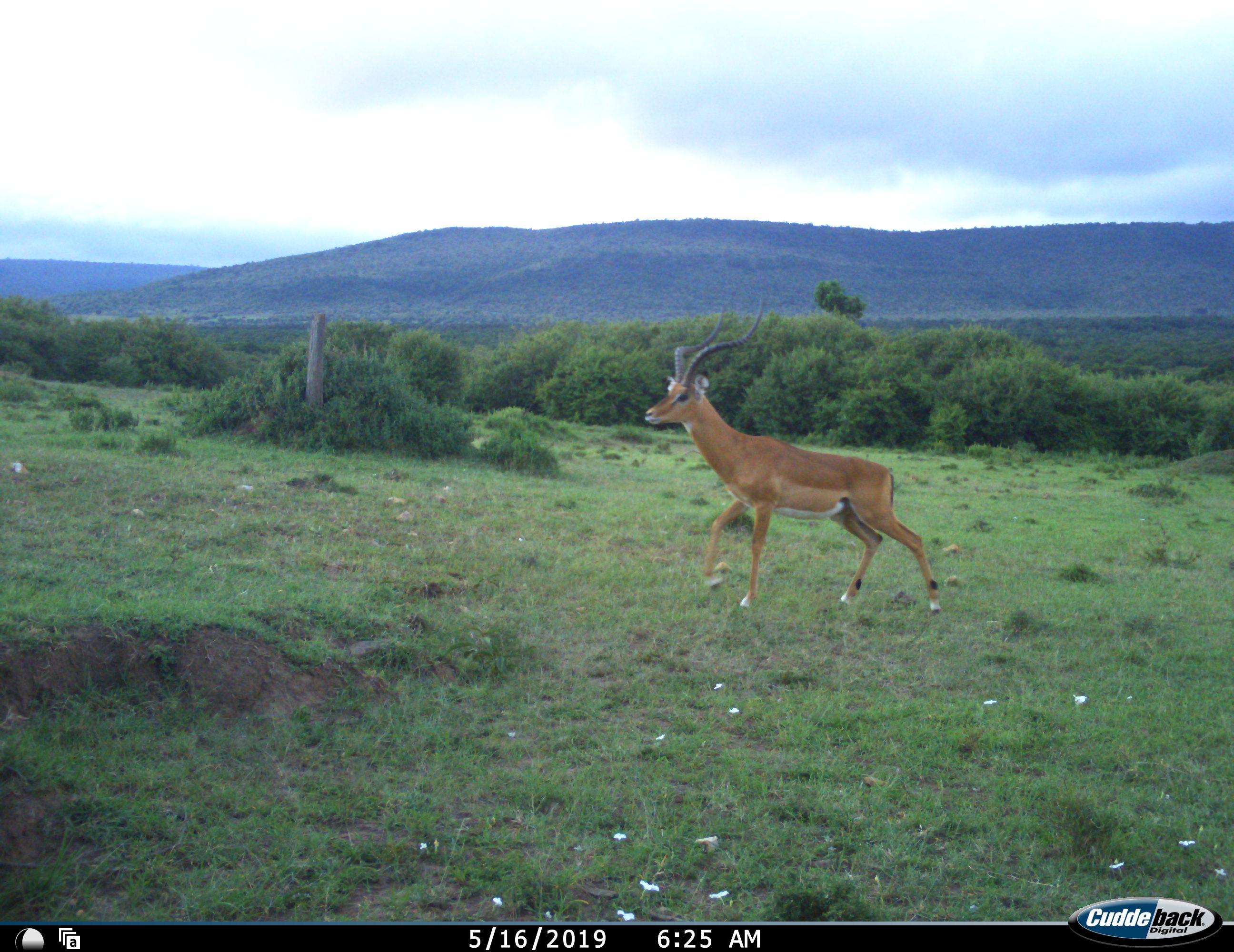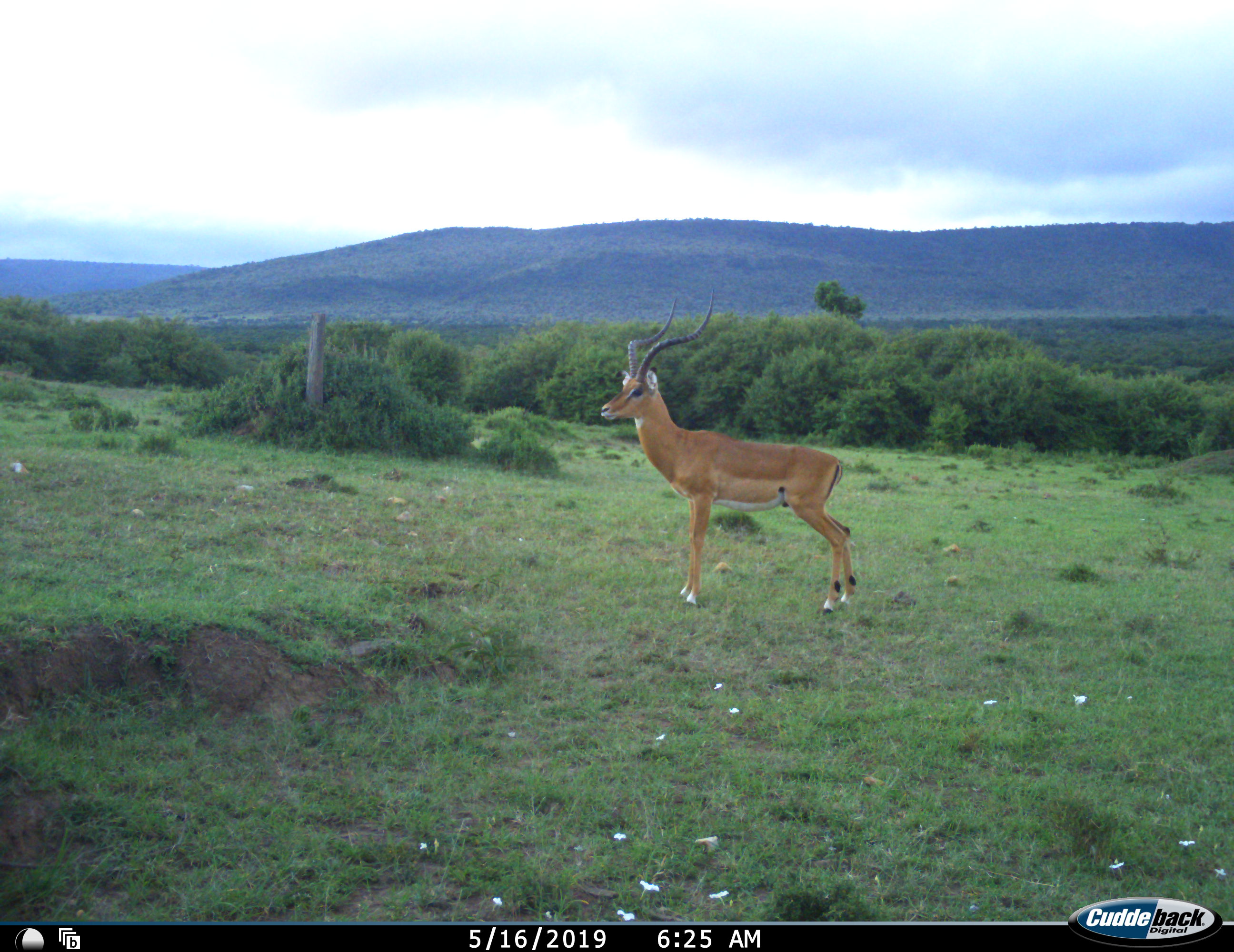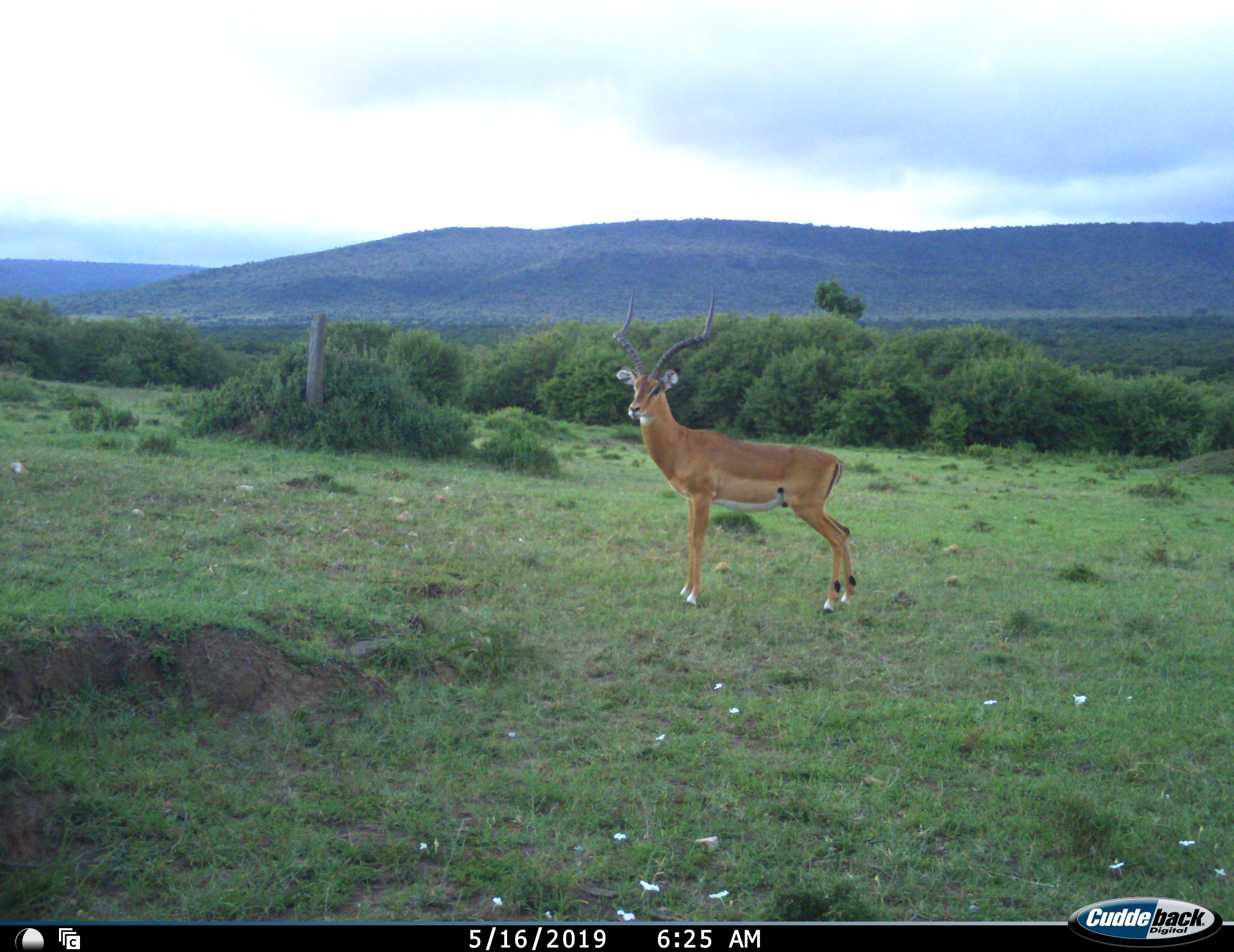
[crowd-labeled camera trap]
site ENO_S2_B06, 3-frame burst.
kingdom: Animalia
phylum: Chordata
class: Mammalia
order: Artiodactyla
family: Bovidae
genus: Aepyceros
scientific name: Aepyceros melampus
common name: impala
Impala (Aepyceros melampus), count 1. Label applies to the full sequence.